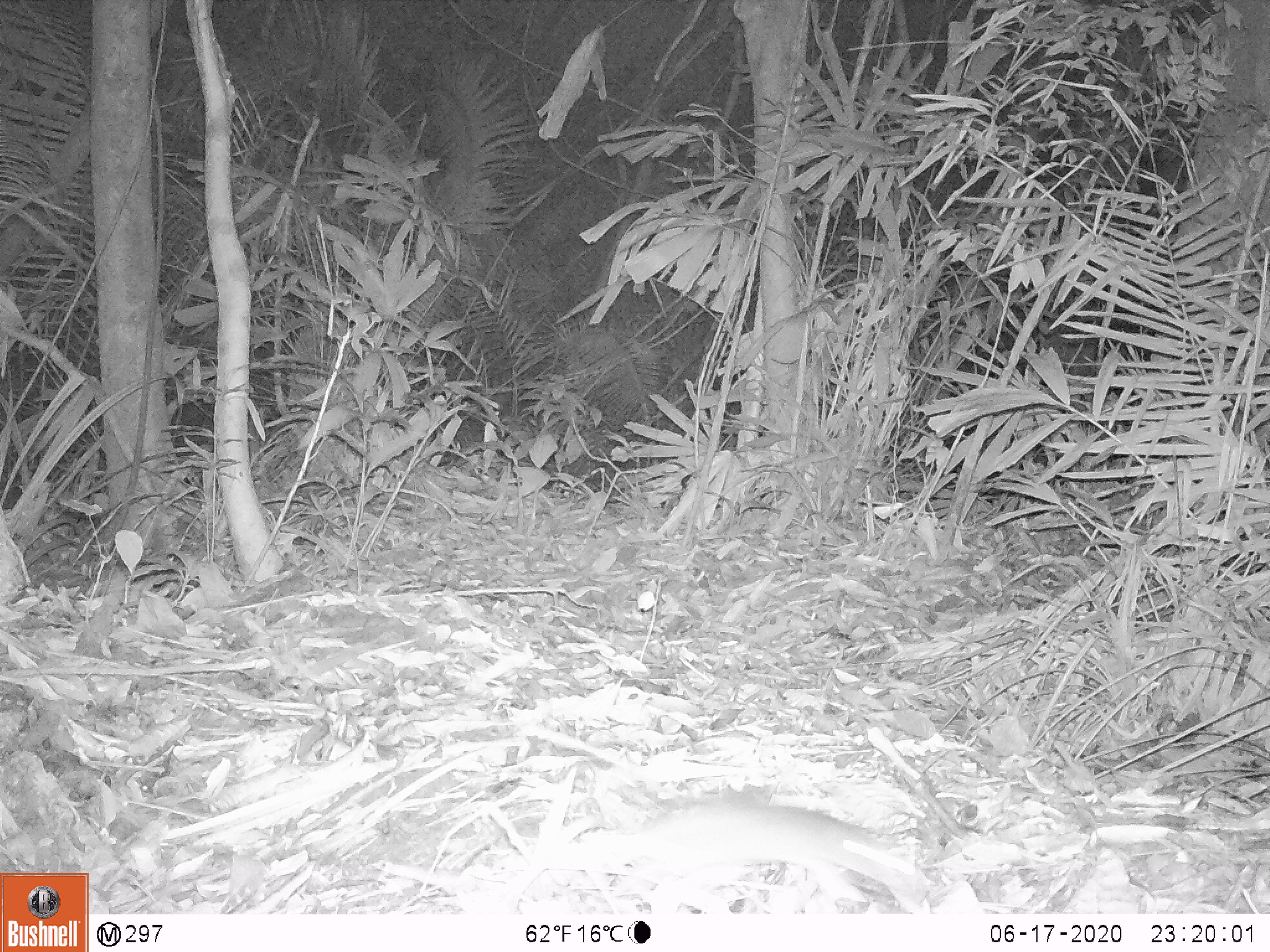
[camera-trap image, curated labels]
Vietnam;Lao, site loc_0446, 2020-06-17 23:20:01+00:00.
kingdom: Animalia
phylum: Chordata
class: Mammalia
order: Rodentia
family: Muridae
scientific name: Muridae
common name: old-world mice and rats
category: unidentified murid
Unidentified murid (old-world mice and rats) (Muridae). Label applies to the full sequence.